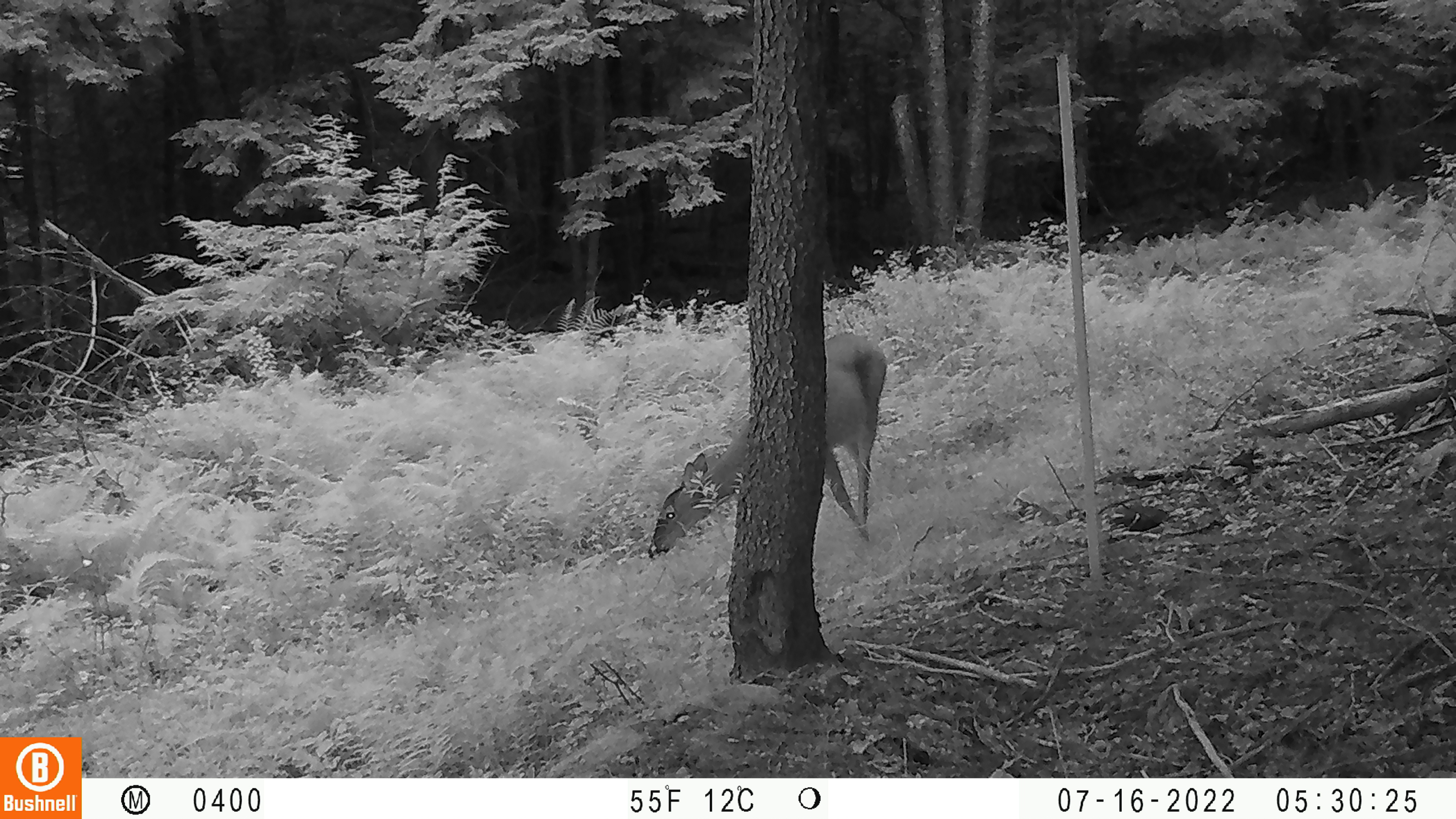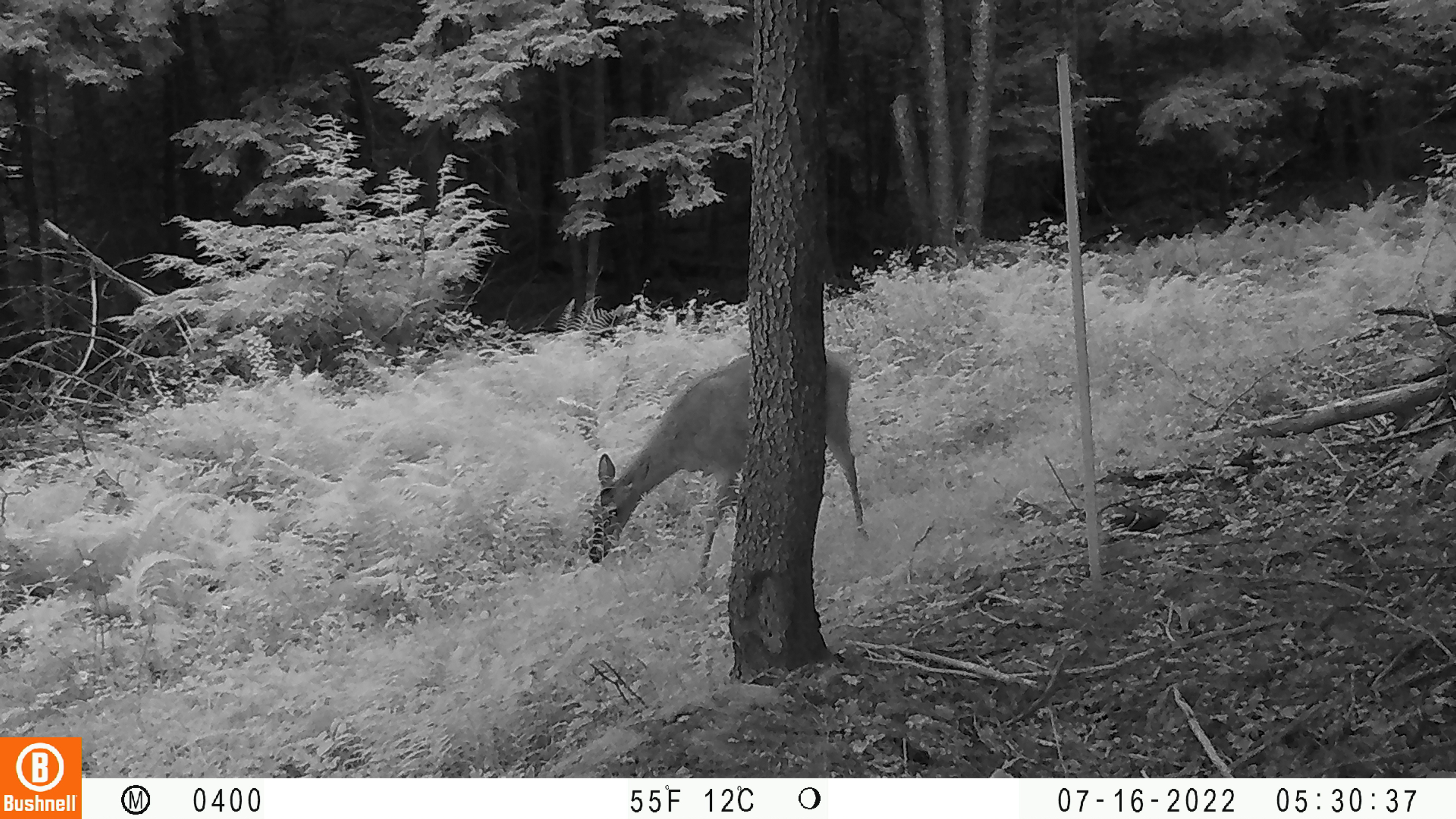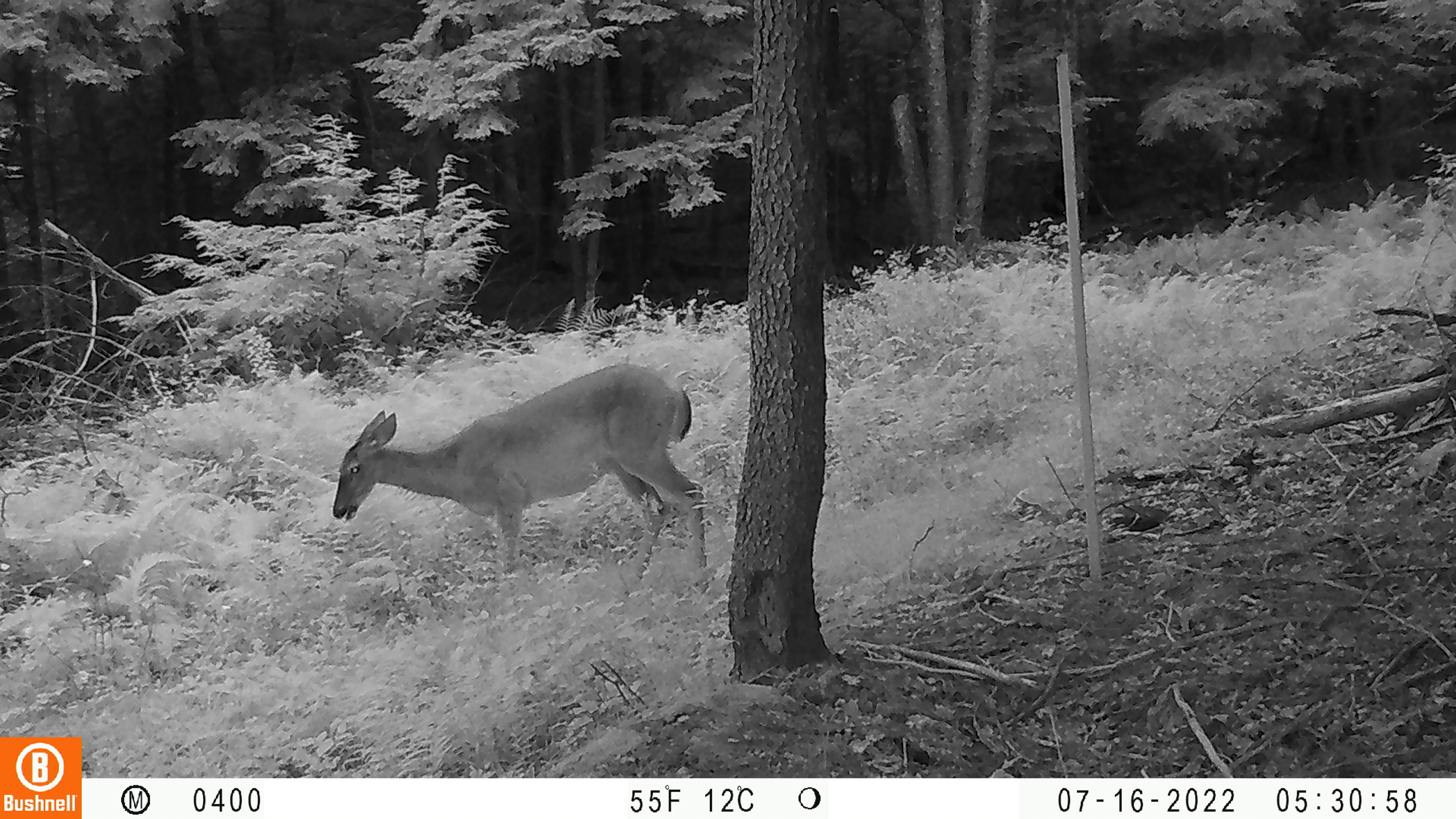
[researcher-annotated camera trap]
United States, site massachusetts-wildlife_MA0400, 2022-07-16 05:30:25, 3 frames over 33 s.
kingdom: Animalia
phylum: Chordata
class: Mammalia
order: Artiodactyla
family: Cervidae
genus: Odocoileus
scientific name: Odocoileus virginianus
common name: white-tailed deer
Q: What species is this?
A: White-tailed deer (Odocoileus virginianus).